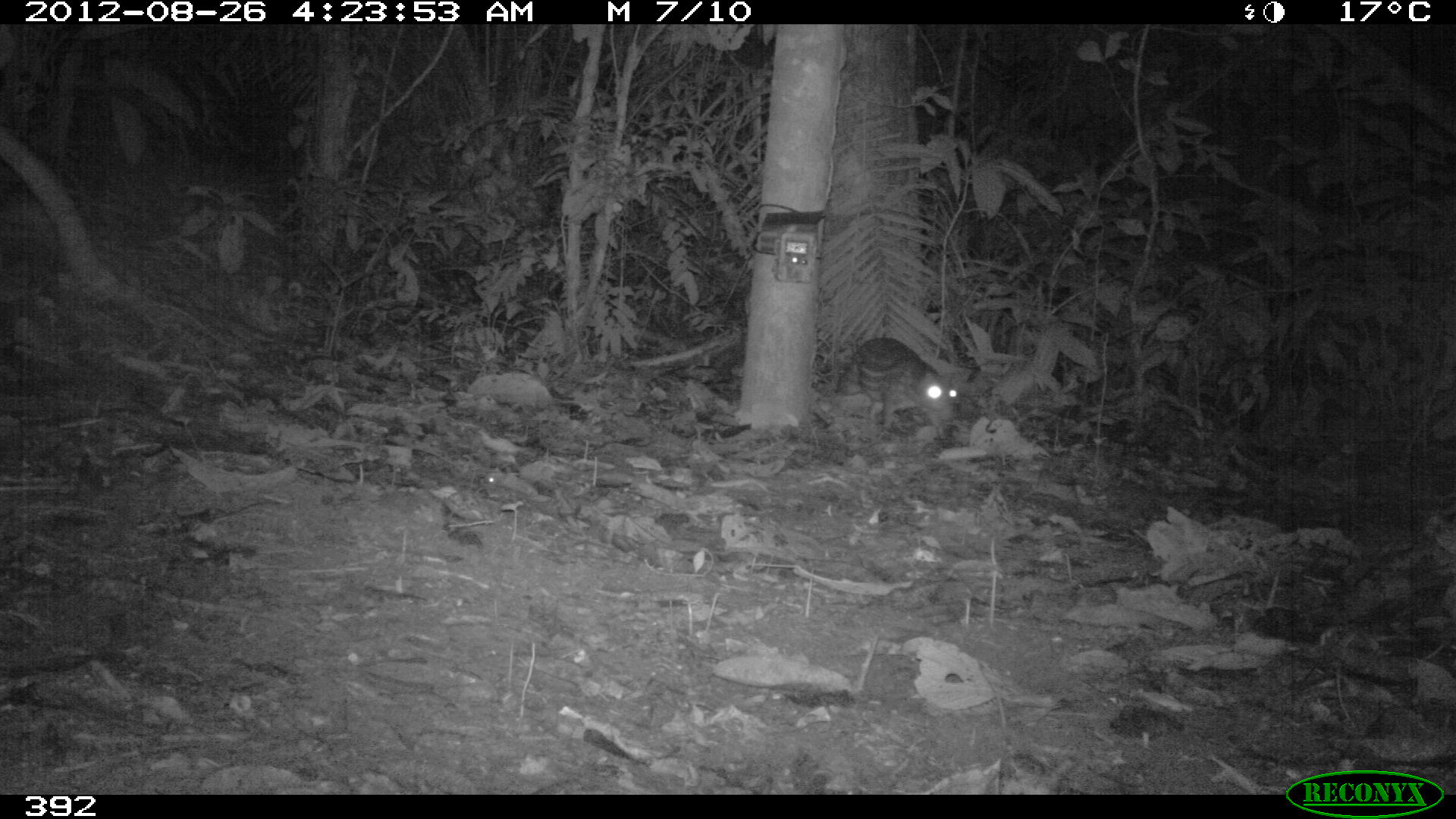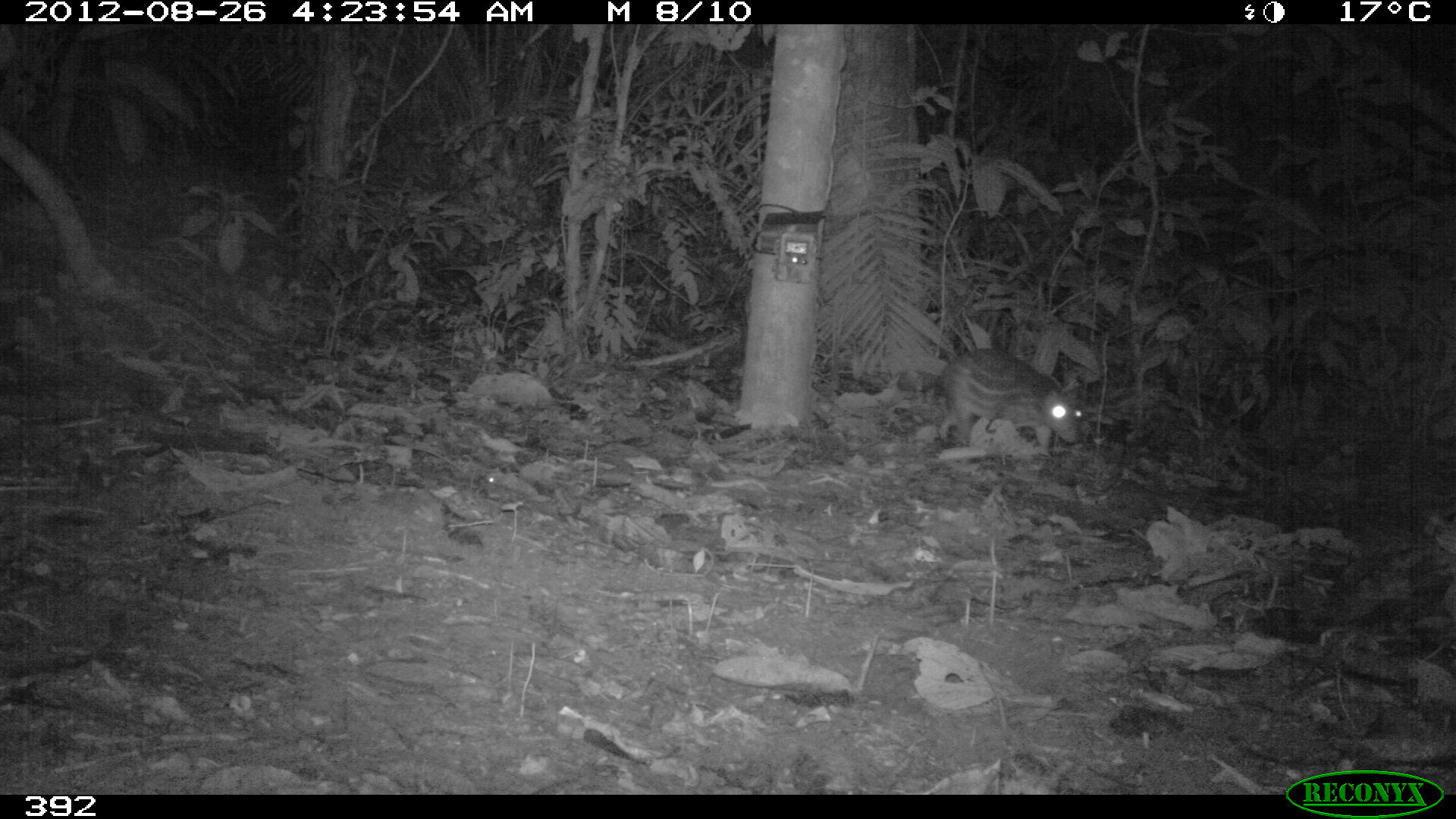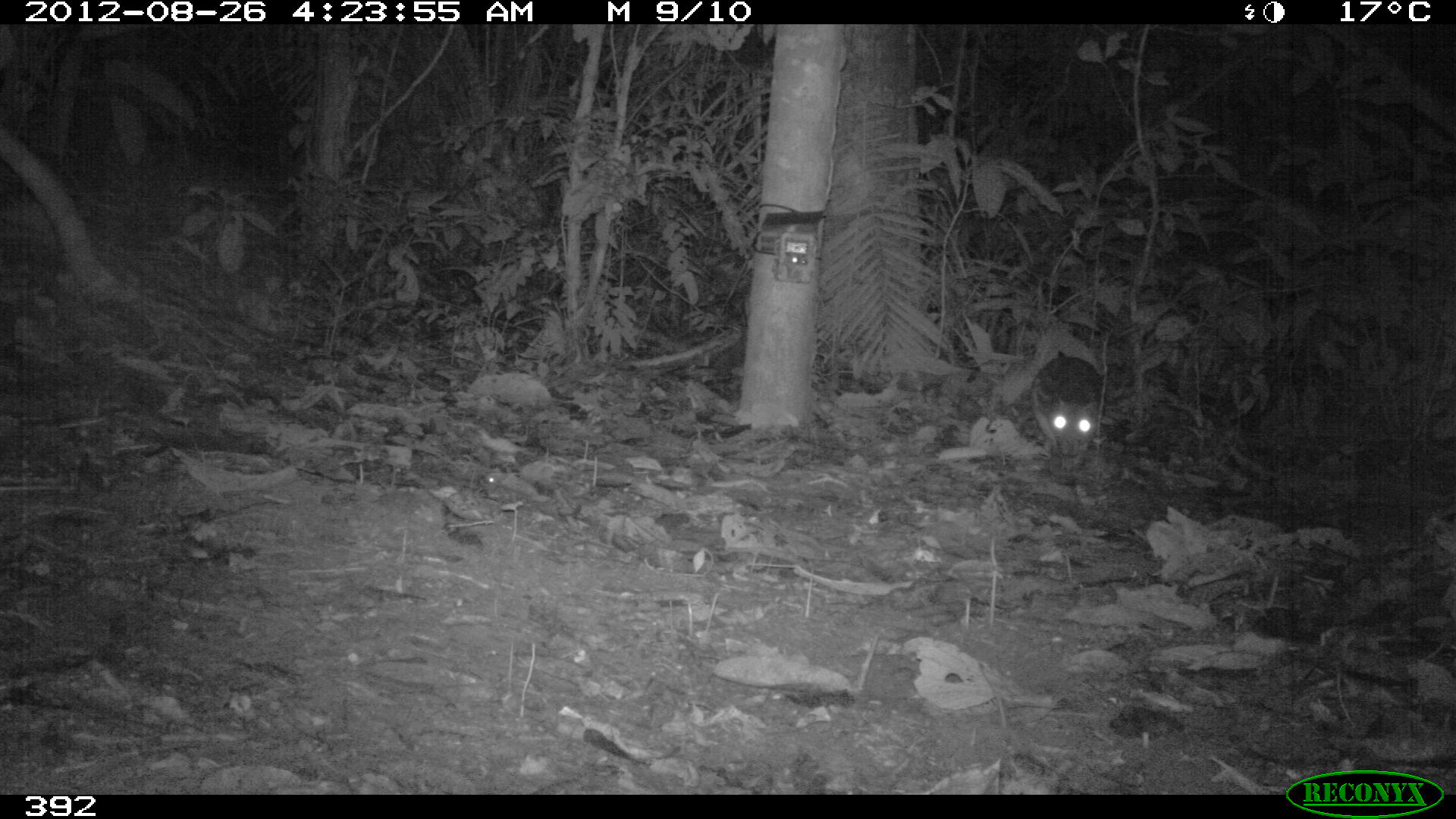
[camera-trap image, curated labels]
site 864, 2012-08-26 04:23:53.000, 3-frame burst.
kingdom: Animalia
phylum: Chordata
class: Mammalia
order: Rodentia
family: Cuniculidae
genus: Cuniculus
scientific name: Cuniculus paca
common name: spotted paca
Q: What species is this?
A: Cuniculus paca (spotted paca).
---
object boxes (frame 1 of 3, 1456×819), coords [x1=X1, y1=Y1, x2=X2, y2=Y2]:
cuniculus paca: [x1=835, y1=338, x2=958, y2=425]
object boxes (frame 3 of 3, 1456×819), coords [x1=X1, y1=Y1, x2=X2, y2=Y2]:
cuniculus paca: [x1=1028, y1=355, x2=1104, y2=456]